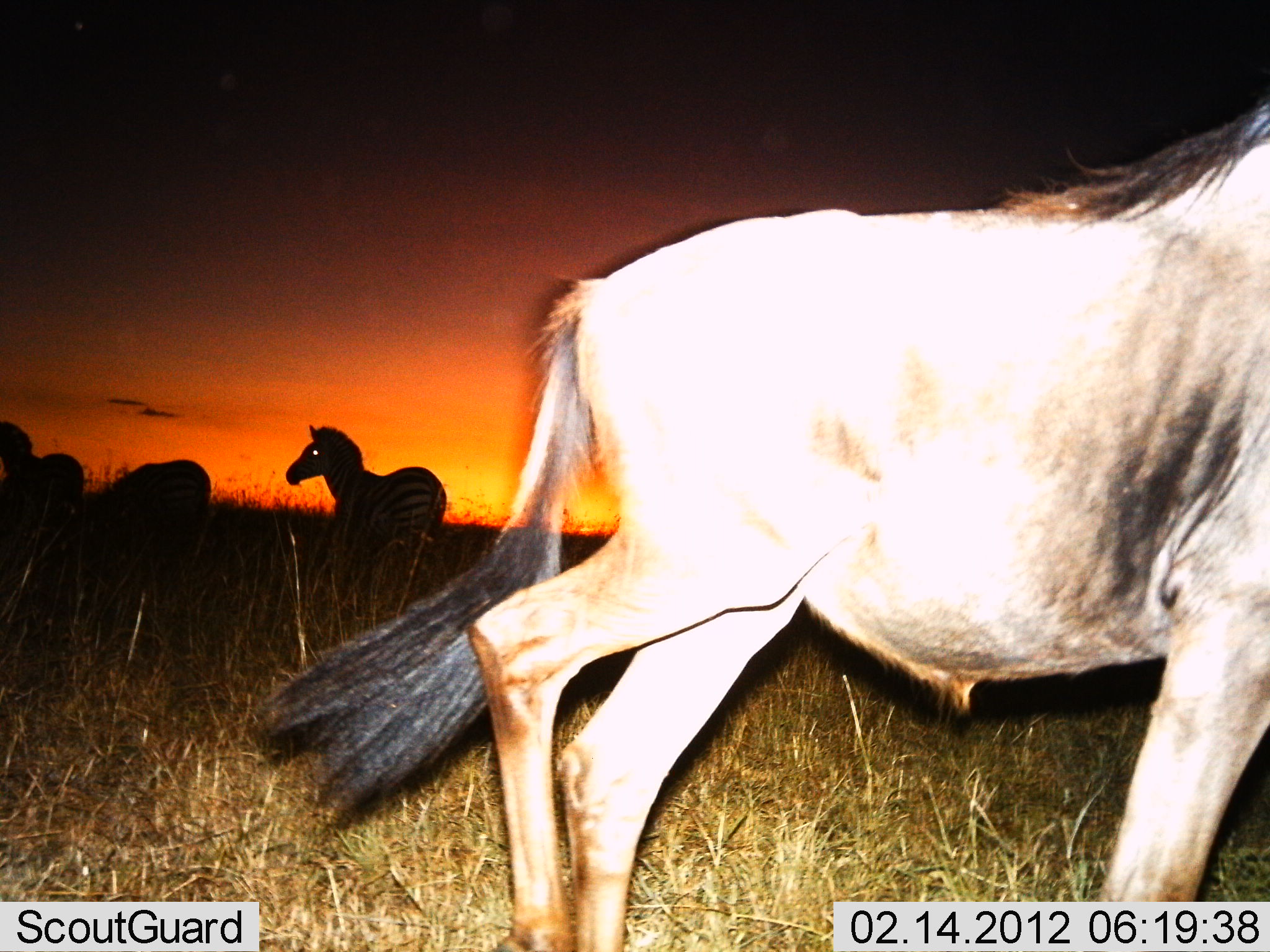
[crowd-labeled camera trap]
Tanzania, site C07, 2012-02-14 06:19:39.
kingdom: Animalia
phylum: Chordata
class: Mammalia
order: Artiodactyla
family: Bovidae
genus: Connochaetes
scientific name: Connochaetes taurinus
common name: blue wildebeest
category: wildebeest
Wildebeest (blue wildebeest) (Connochaetes taurinus), count 1. Behavior (volunteer vote fractions): standing 35%, resting 0%, moving 65%, interacting 0%. Young present (vote fraction): 6%. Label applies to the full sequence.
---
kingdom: Animalia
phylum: Chordata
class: Mammalia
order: Perissodactyla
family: Equidae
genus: Equus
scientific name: Equus quagga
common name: plains zebra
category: zebra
Zebra (plains zebra) (Equus quagga), count 3. Behavior (volunteer vote fractions): standing 100%, resting 0%, moving 0%, interacting 0%. Young present (vote fraction): 0%. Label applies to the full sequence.